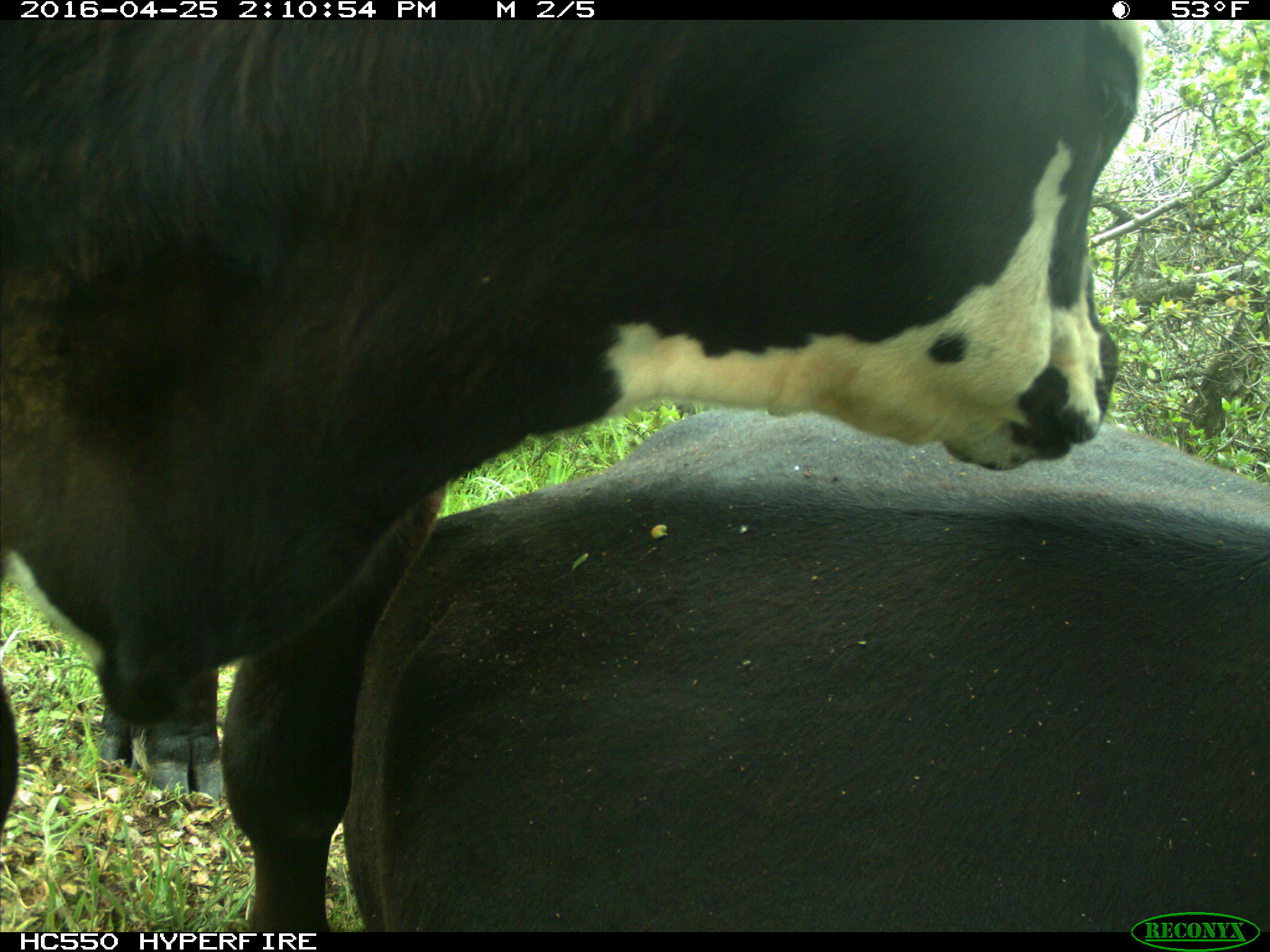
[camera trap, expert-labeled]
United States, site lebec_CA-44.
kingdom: Animalia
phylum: Chordata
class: Mammalia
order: Artiodactyla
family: Bovidae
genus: Bos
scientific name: Bos taurus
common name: domestic cow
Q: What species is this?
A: Bos taurus (domestic cow).